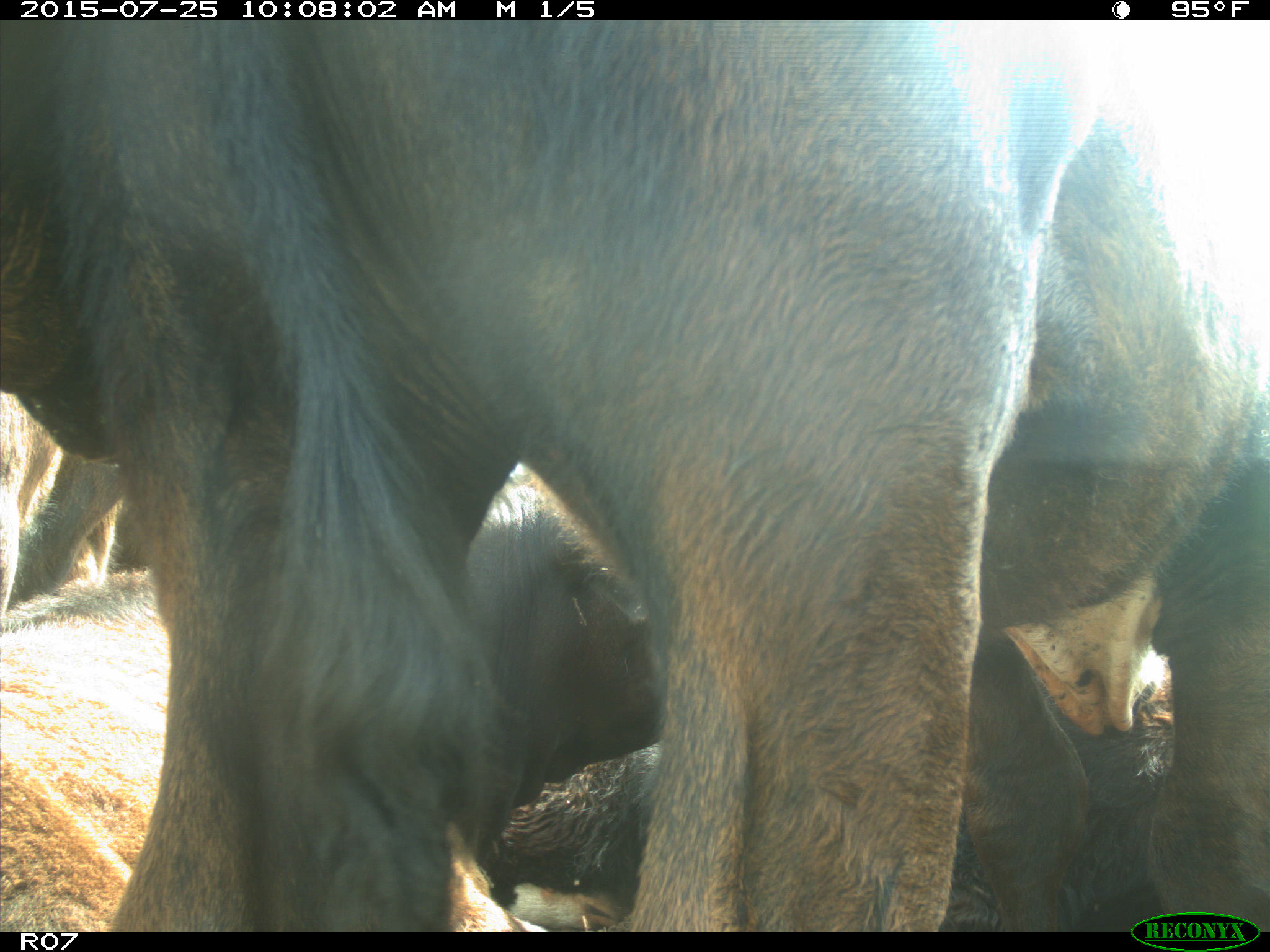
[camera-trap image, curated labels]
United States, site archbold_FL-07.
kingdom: Animalia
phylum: Chordata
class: Mammalia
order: Artiodactyla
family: Bovidae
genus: Bos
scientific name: Bos taurus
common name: domestic cow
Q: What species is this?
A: Bos taurus (domestic cow).